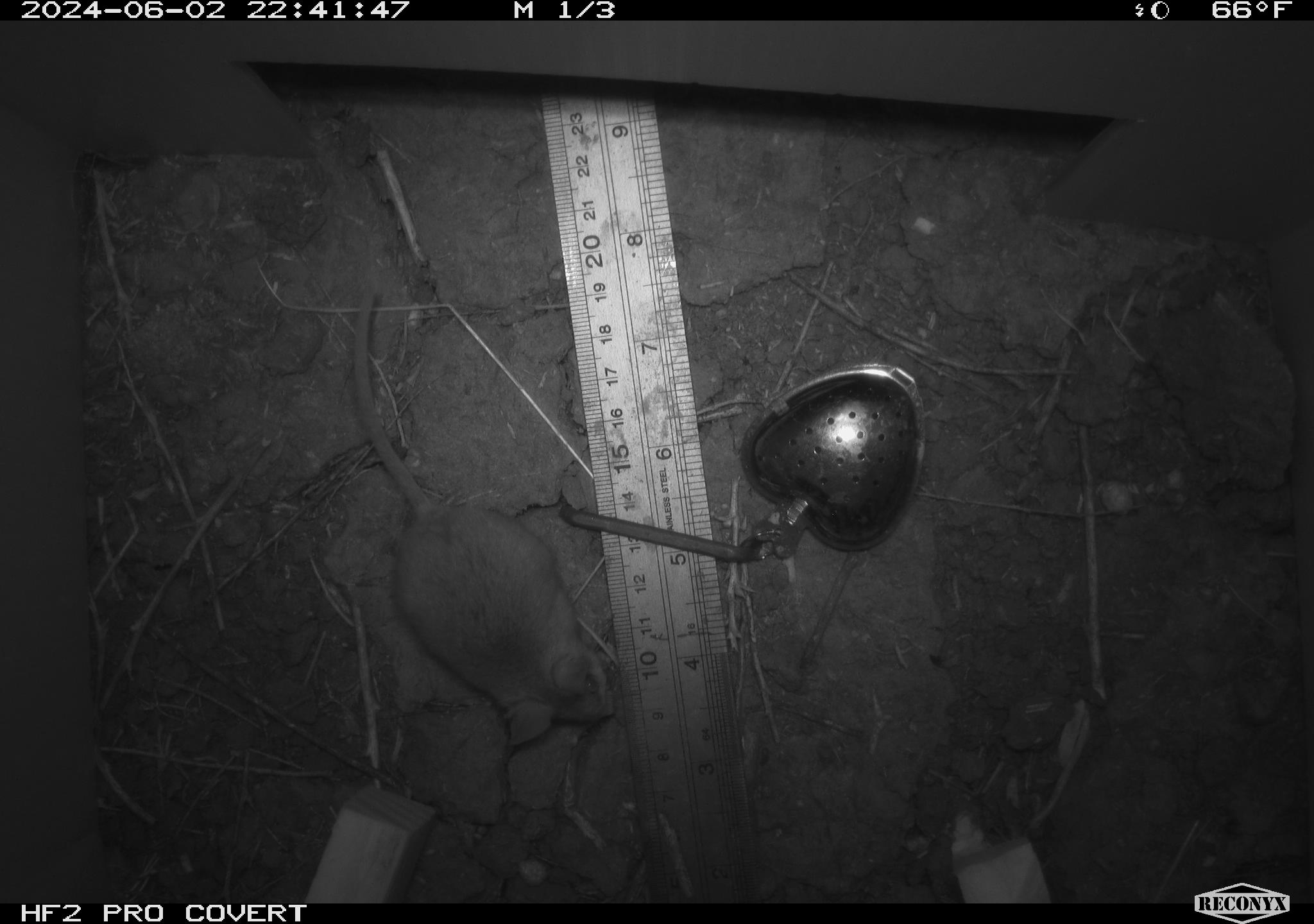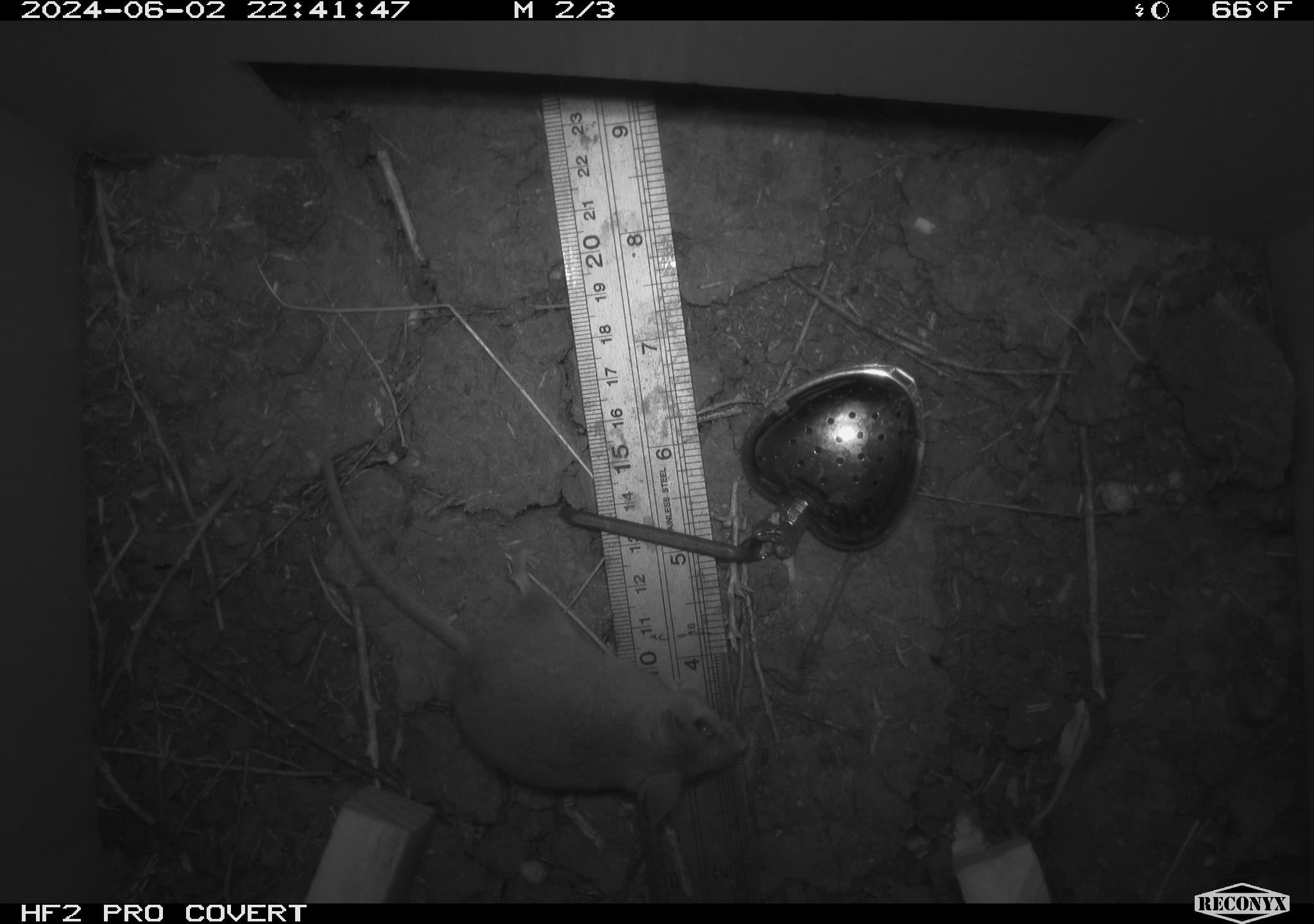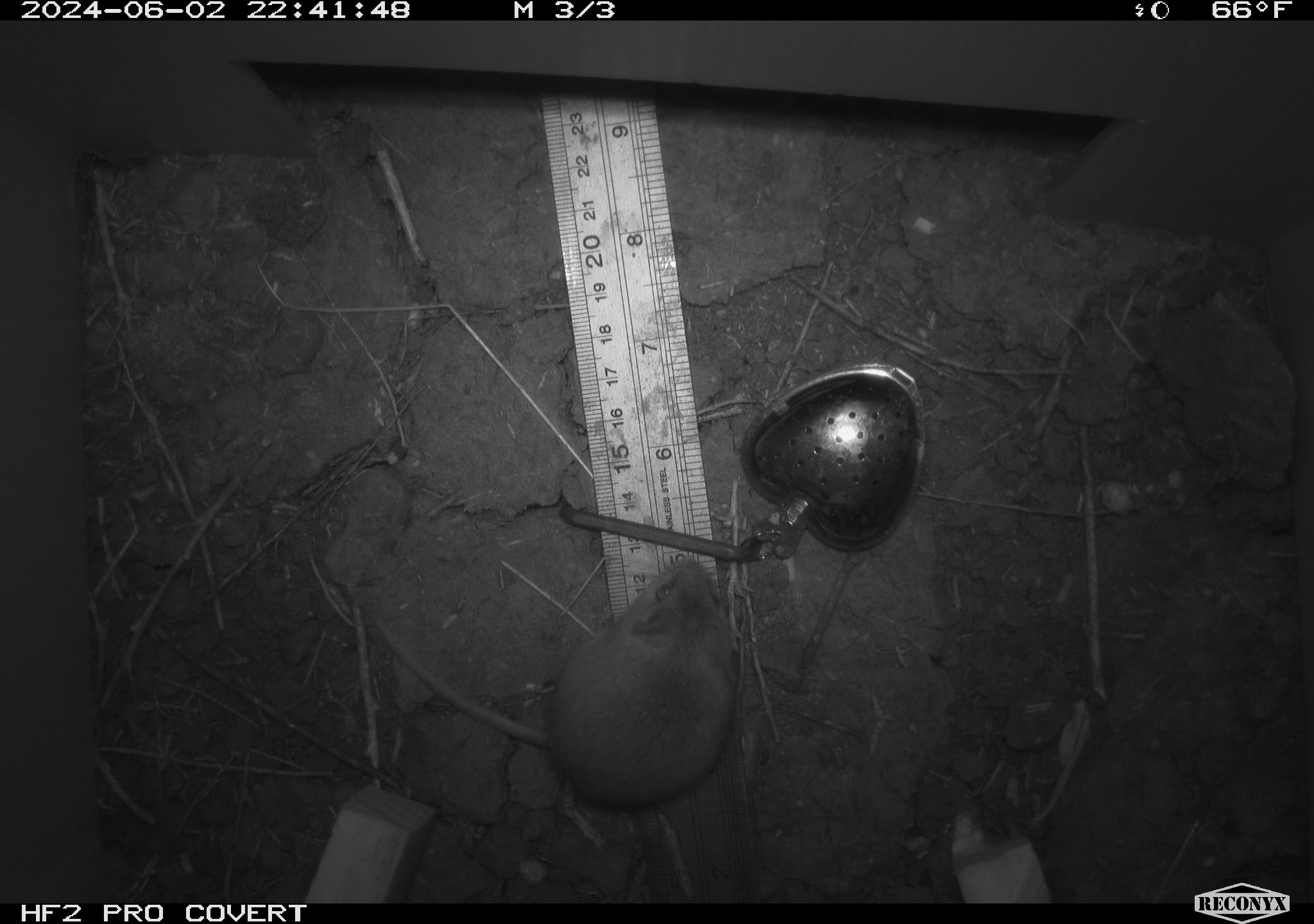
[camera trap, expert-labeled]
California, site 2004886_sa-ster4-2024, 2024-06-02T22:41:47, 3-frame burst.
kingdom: Animalia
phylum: Chordata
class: Mammalia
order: Rodentia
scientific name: Rodentia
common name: mouse species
Mouse species (Rodentia).